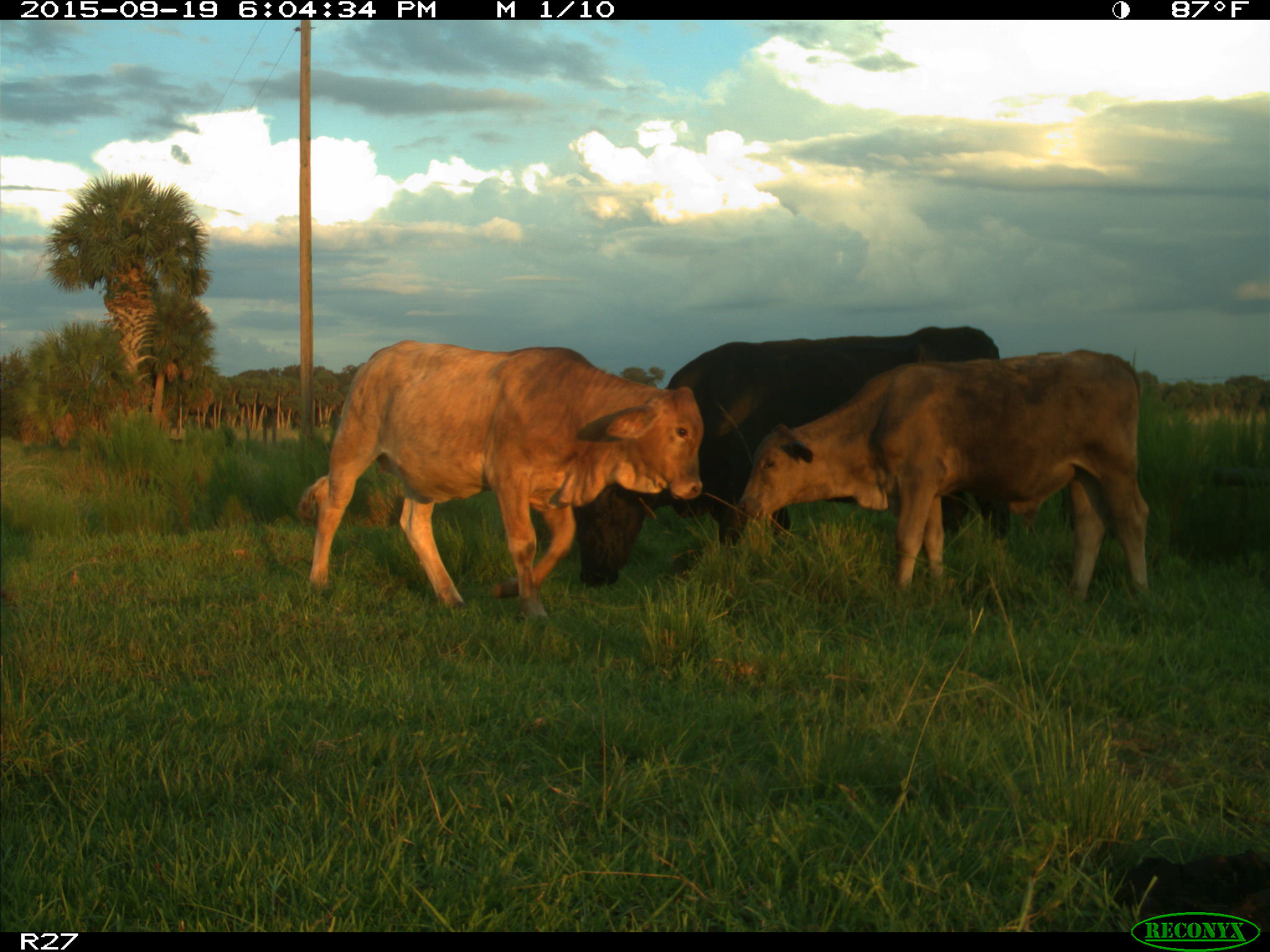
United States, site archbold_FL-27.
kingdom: Animalia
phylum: Chordata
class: Mammalia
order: Artiodactyla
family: Bovidae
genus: Bos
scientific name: Bos taurus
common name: domestic cow